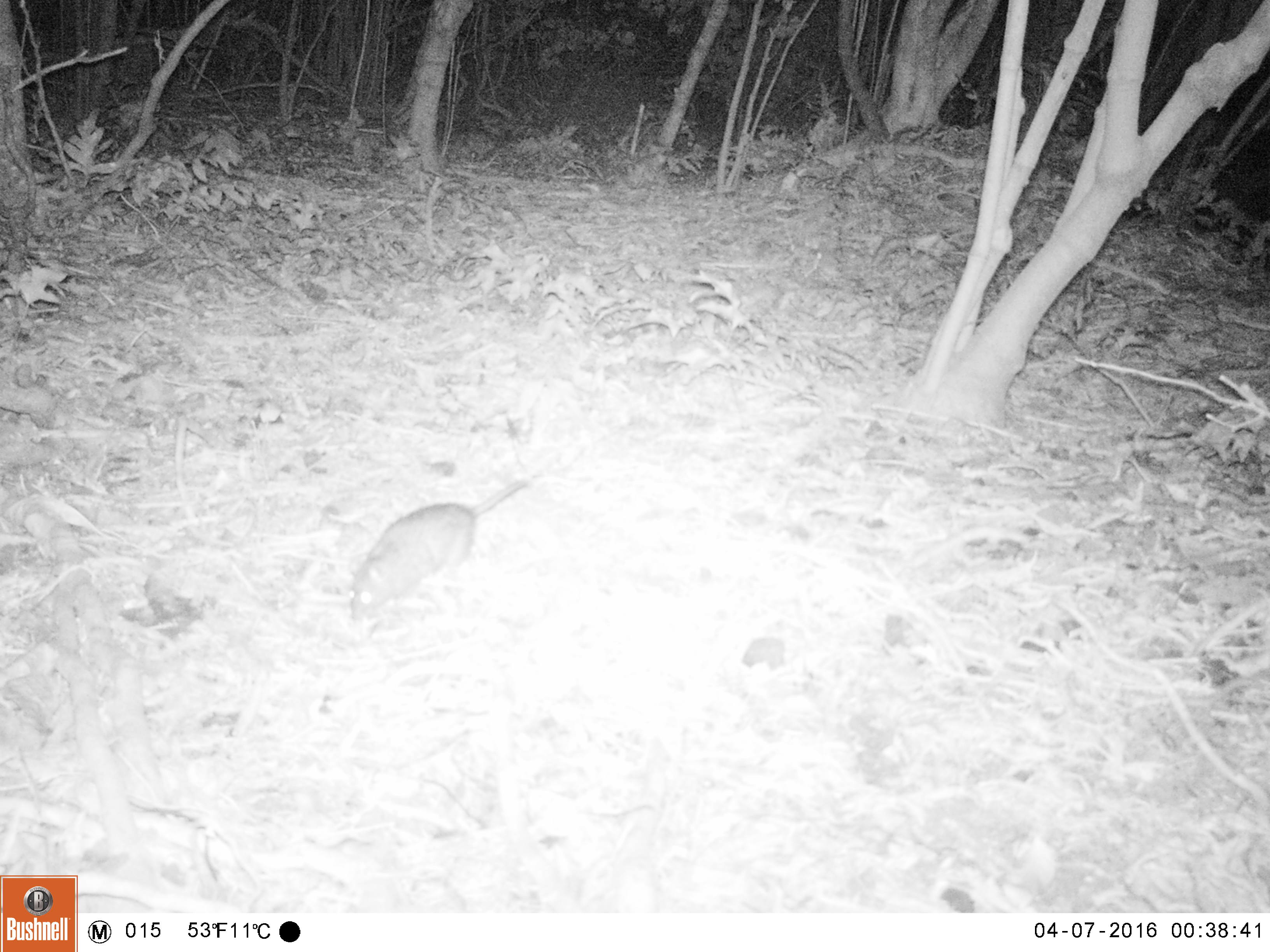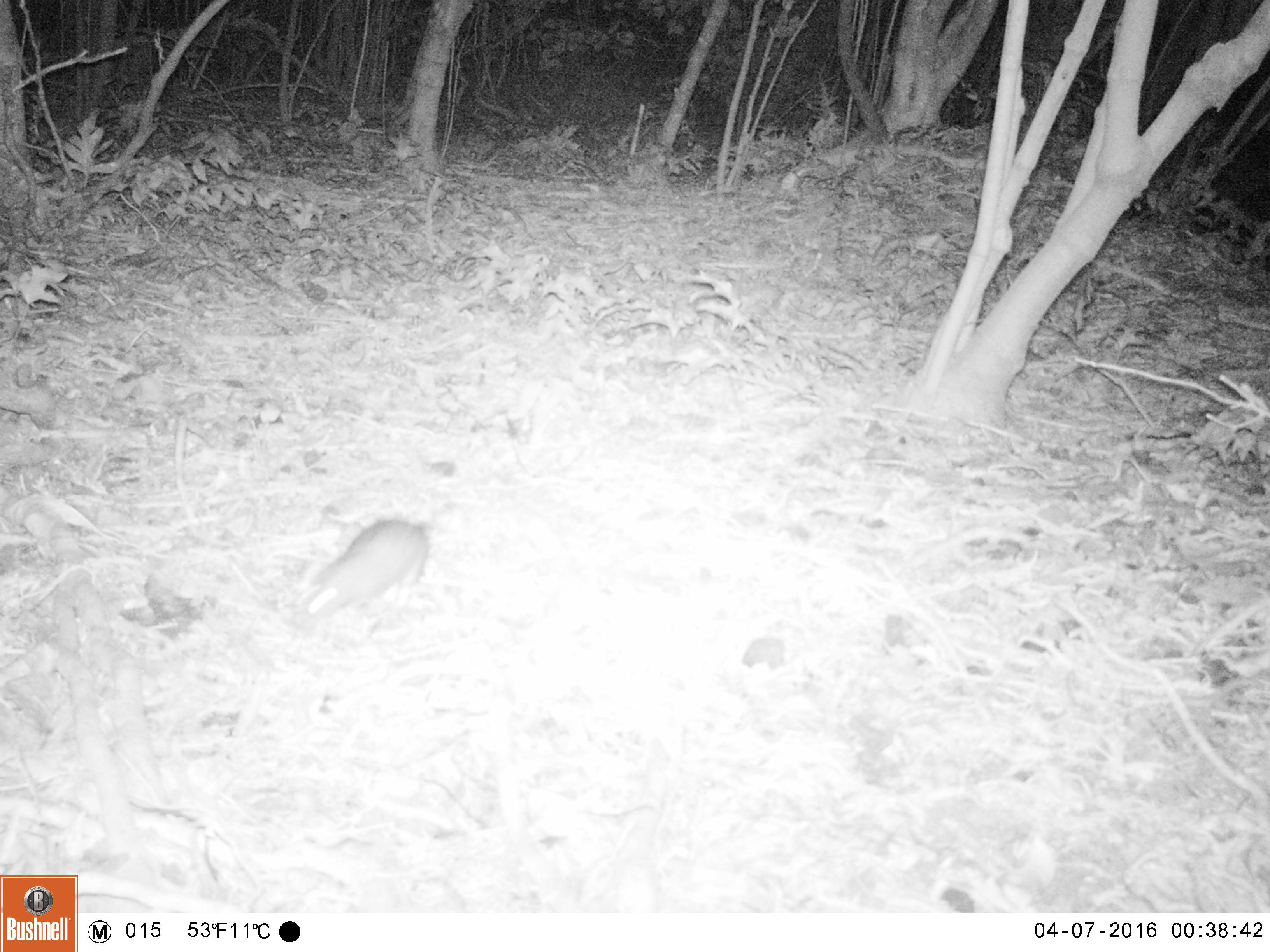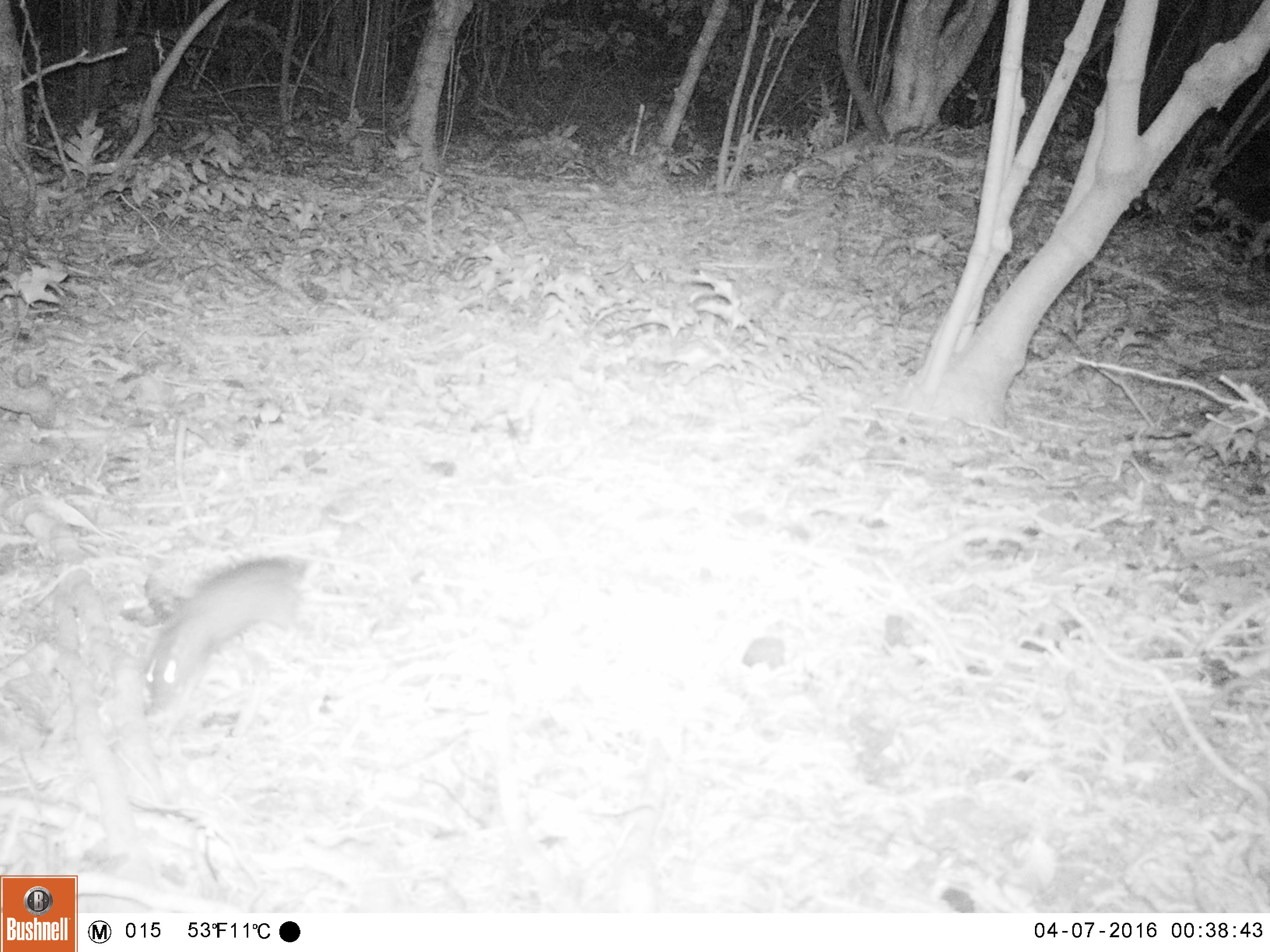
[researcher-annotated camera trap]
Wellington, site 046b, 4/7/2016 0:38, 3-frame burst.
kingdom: Animalia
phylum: Chordata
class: Mammalia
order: Rodentia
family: Muridae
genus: Rattus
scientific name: Rattus norvegicus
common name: norway rat